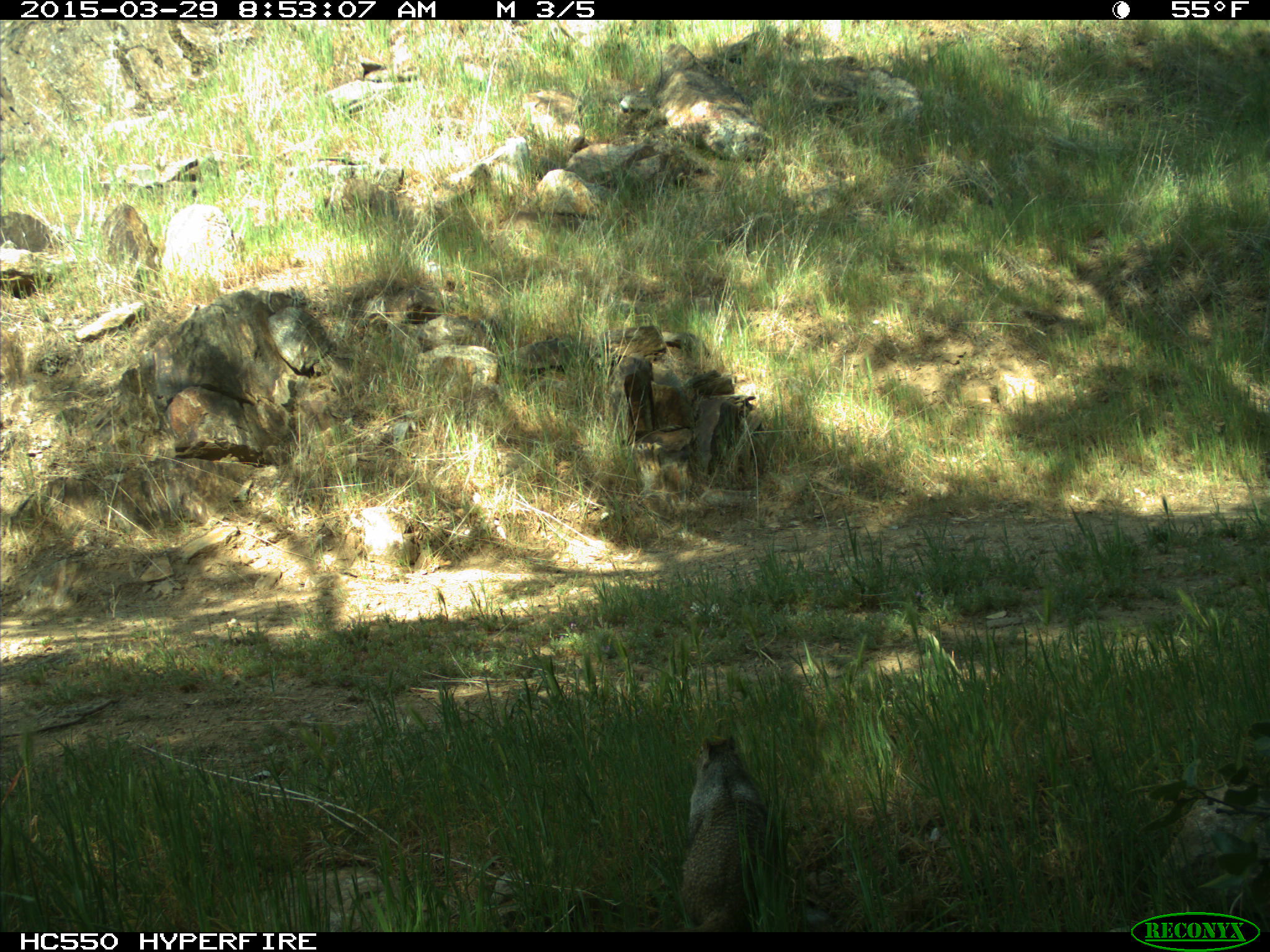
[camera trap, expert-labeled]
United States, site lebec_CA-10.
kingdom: Animalia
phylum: Chordata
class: Mammalia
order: Rodentia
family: Sciuridae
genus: Otospermophilus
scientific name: Otospermophilus beecheyi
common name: california ground squirrel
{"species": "Otospermophilus beecheyi (california ground squirrel)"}